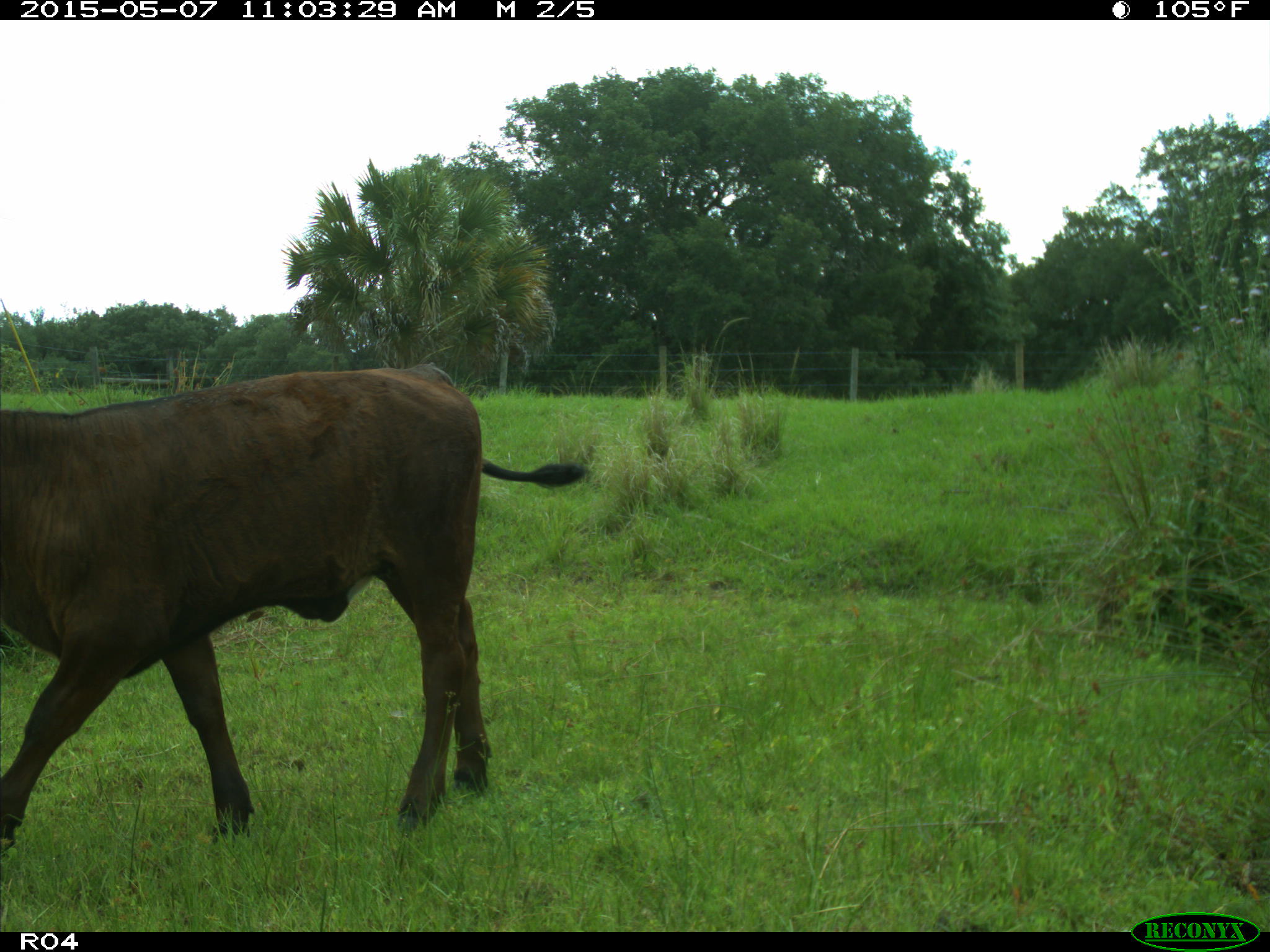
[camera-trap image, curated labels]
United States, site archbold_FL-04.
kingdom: Animalia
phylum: Chordata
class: Mammalia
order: Artiodactyla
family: Bovidae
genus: Bos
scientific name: Bos taurus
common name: domestic cow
Bos taurus (domestic cow).